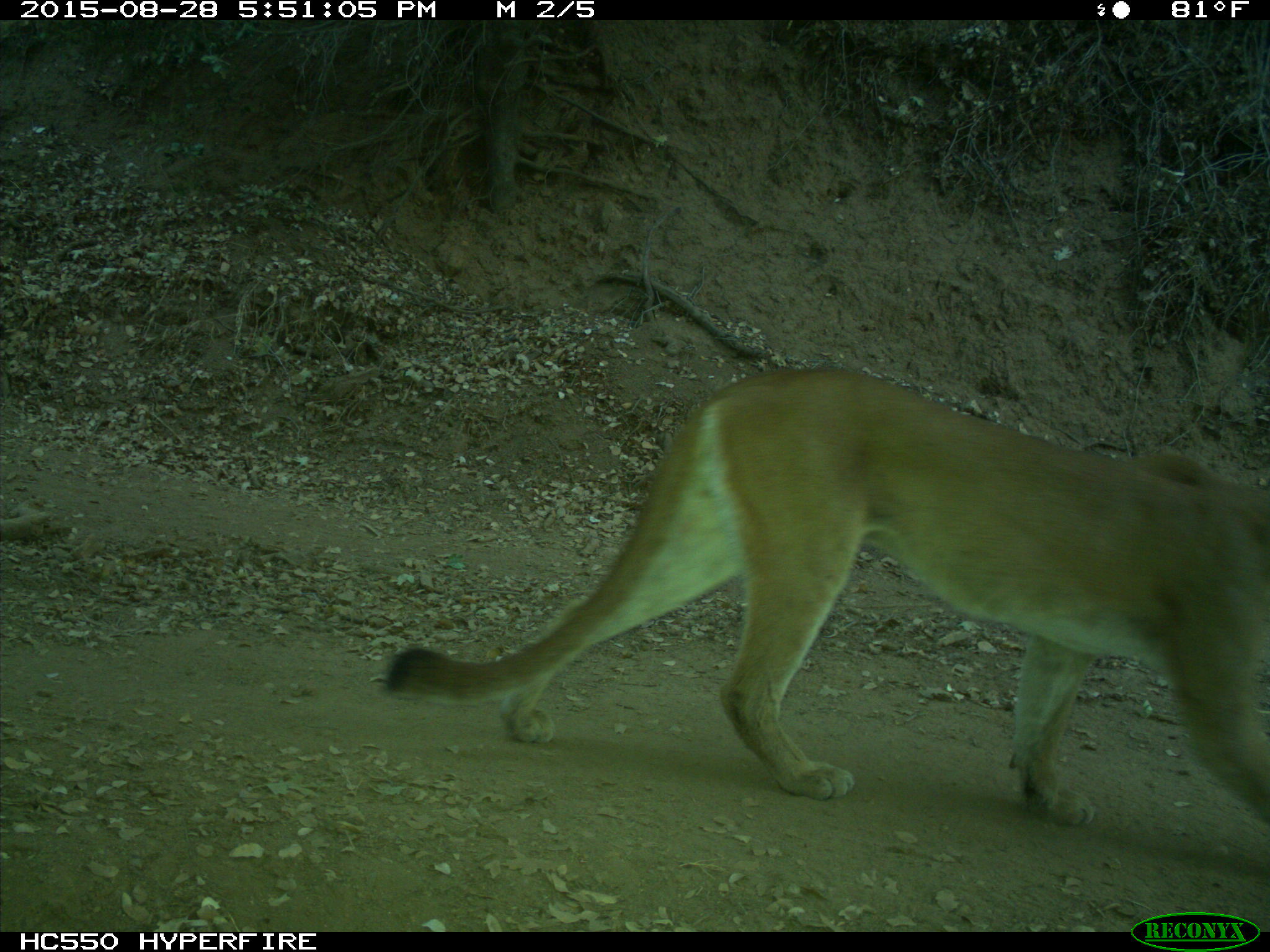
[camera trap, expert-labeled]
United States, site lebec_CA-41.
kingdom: Animalia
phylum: Chordata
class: Mammalia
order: Carnivora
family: Felidae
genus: Puma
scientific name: Puma concolor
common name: mountain lion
Puma concolor (mountain lion).